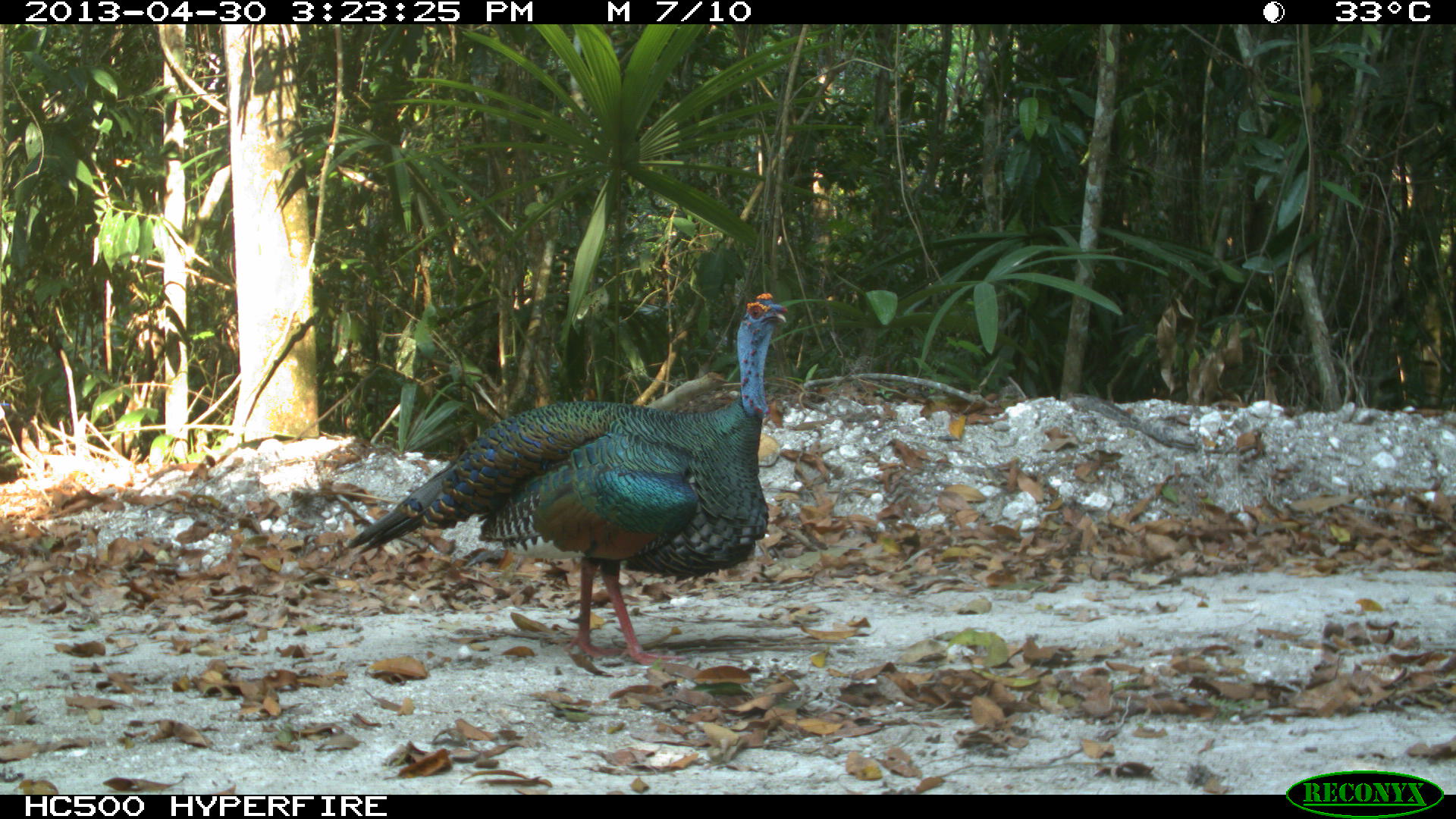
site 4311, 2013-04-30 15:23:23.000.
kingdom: Animalia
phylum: Chordata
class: Aves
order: Galliformes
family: Phasianidae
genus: Meleagris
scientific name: Meleagris ocellata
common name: ocellated turkey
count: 1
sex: male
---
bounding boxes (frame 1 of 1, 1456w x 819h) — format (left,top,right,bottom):
meleagris ocellata: (343,290,788,666)